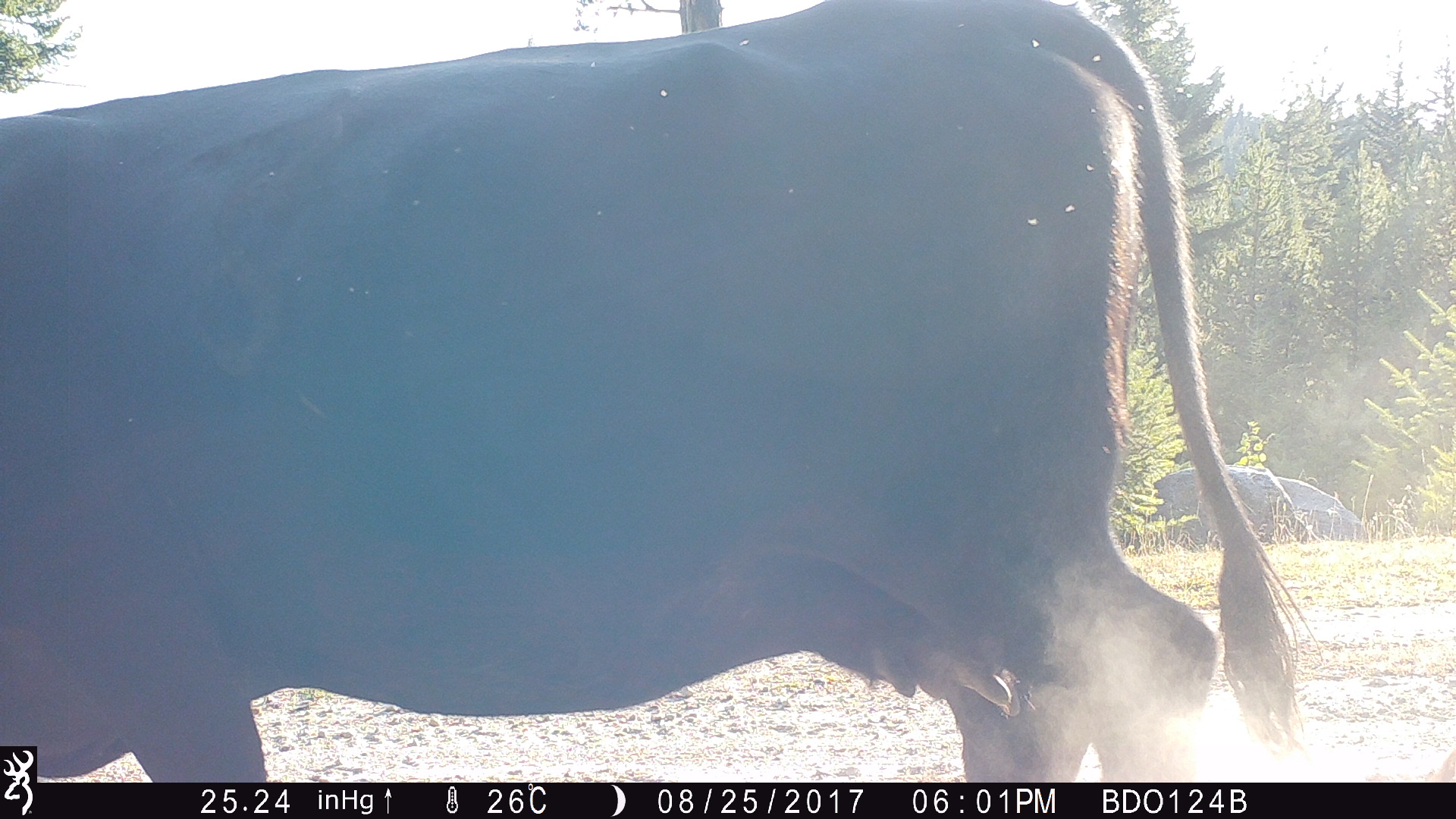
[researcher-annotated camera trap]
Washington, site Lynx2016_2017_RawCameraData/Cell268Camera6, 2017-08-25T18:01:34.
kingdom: Animalia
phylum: Chordata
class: Mammalia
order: Artiodactyla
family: Bovidae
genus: Bos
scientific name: Bos taurus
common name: domestic cattle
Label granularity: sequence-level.